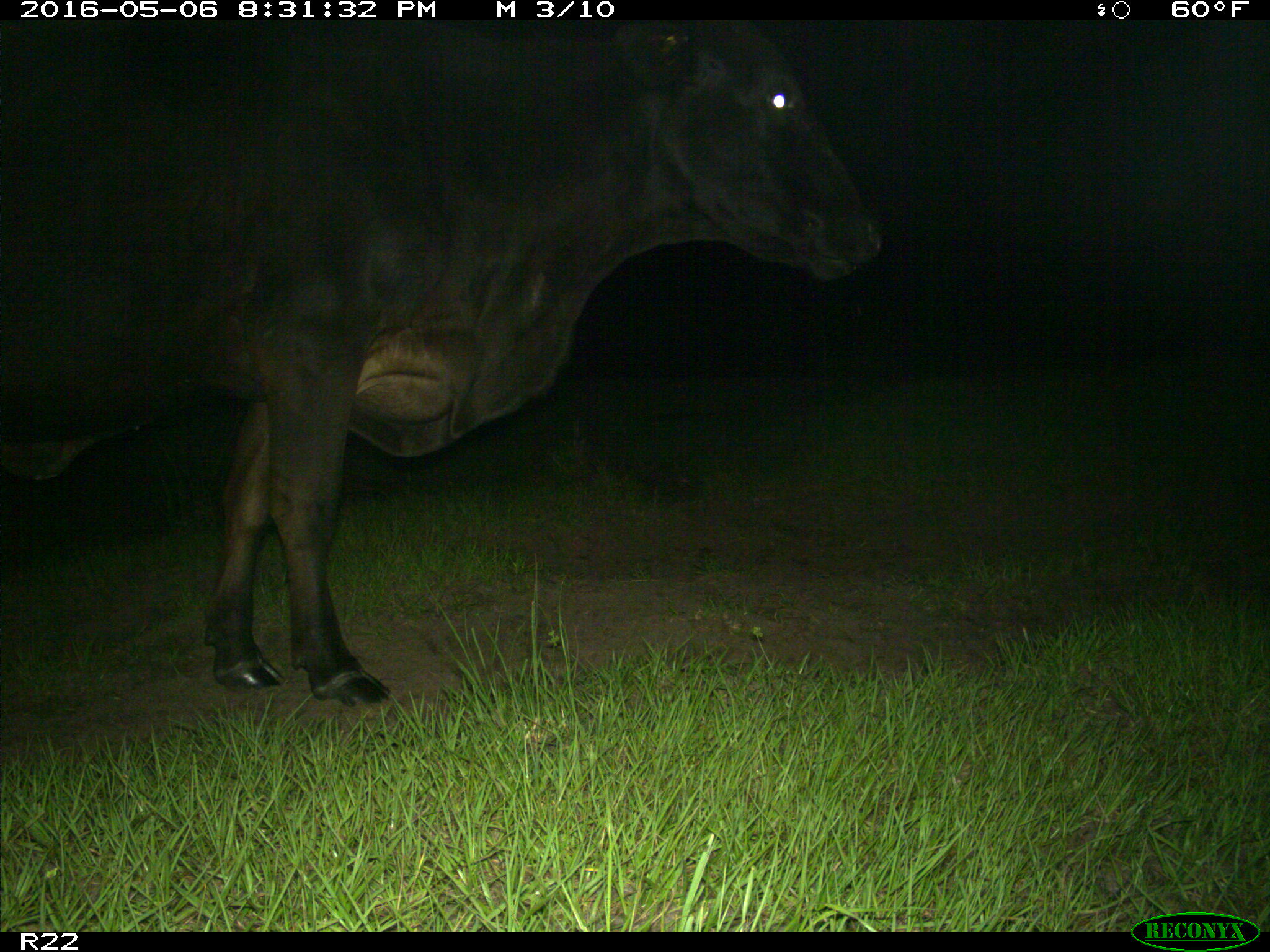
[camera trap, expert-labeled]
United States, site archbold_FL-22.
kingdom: Animalia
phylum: Chordata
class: Mammalia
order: Artiodactyla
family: Bovidae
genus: Bos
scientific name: Bos taurus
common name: domestic cow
Bos taurus (domestic cow).